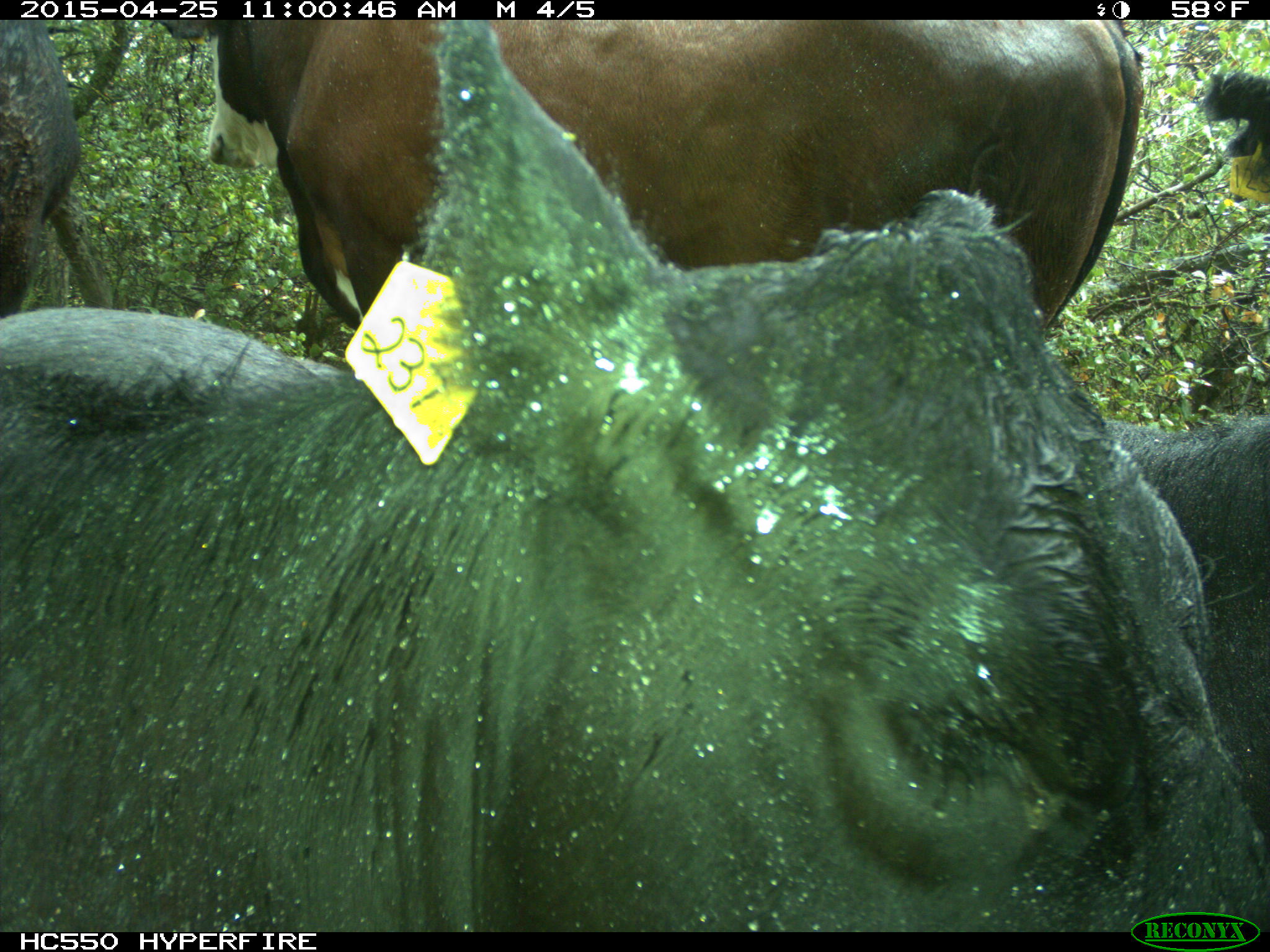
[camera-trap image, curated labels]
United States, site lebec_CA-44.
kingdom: Animalia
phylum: Chordata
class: Mammalia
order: Artiodactyla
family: Suidae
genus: Sus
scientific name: Sus scrofa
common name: wild boar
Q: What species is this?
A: Sus scrofa (wild boar).